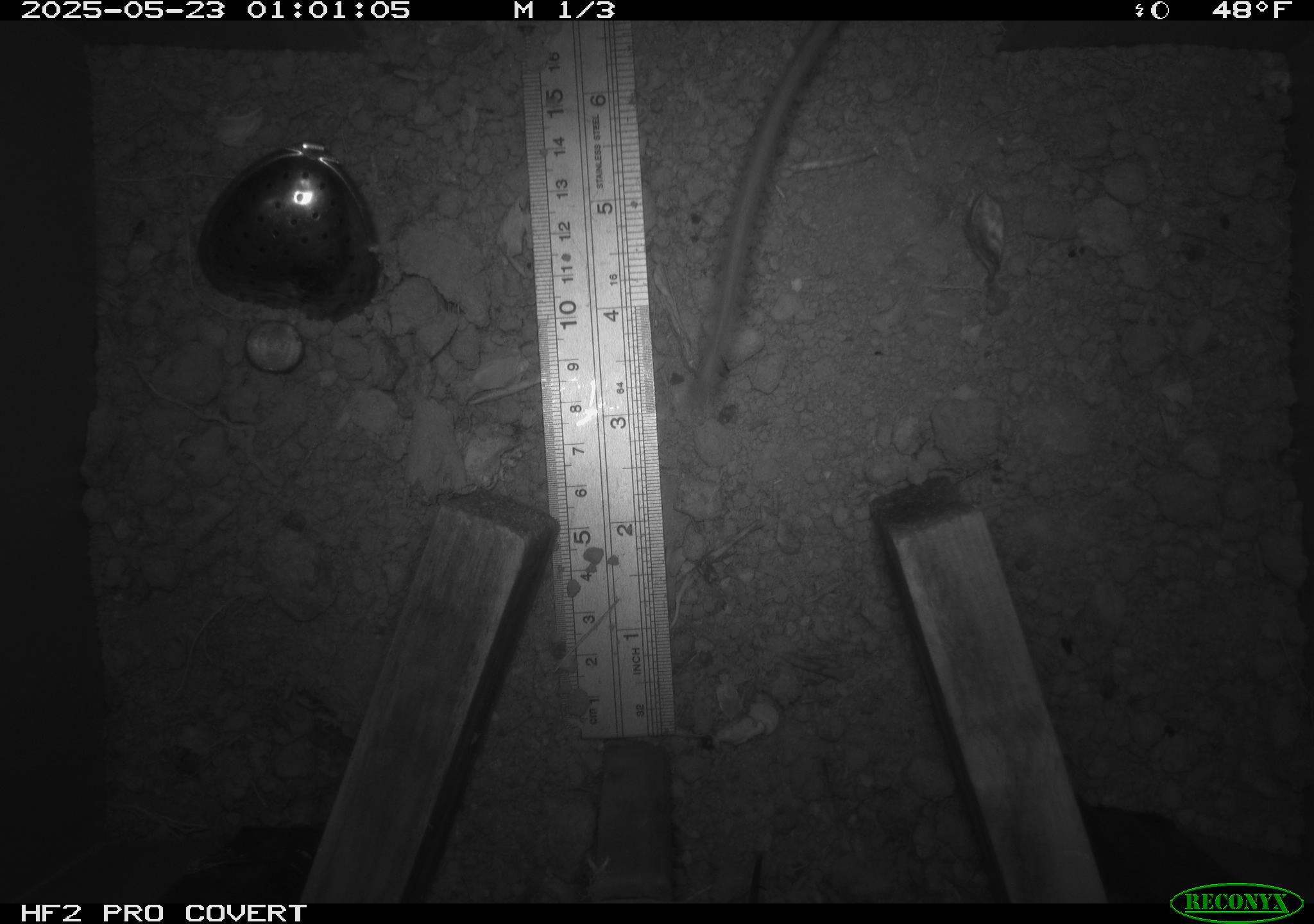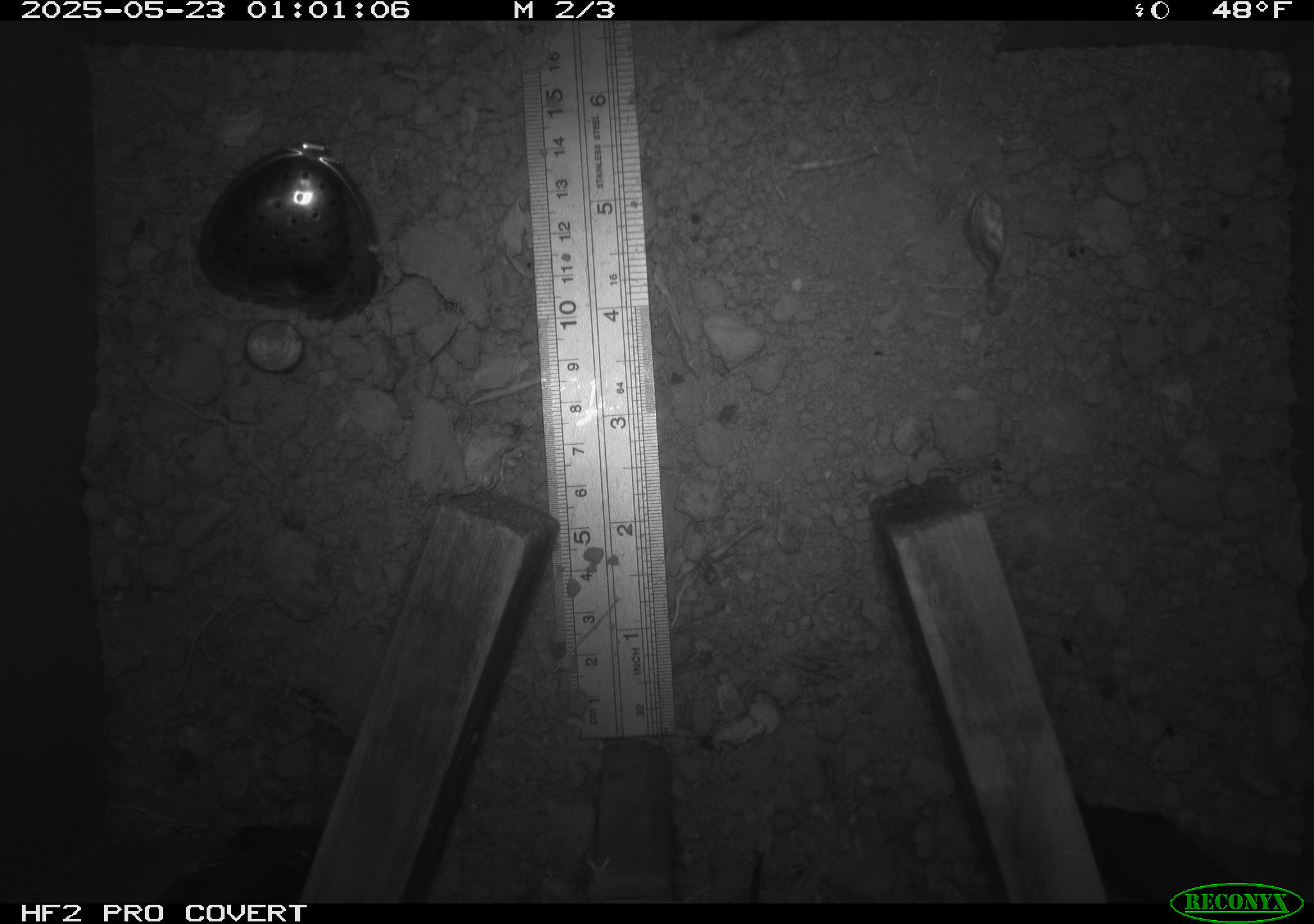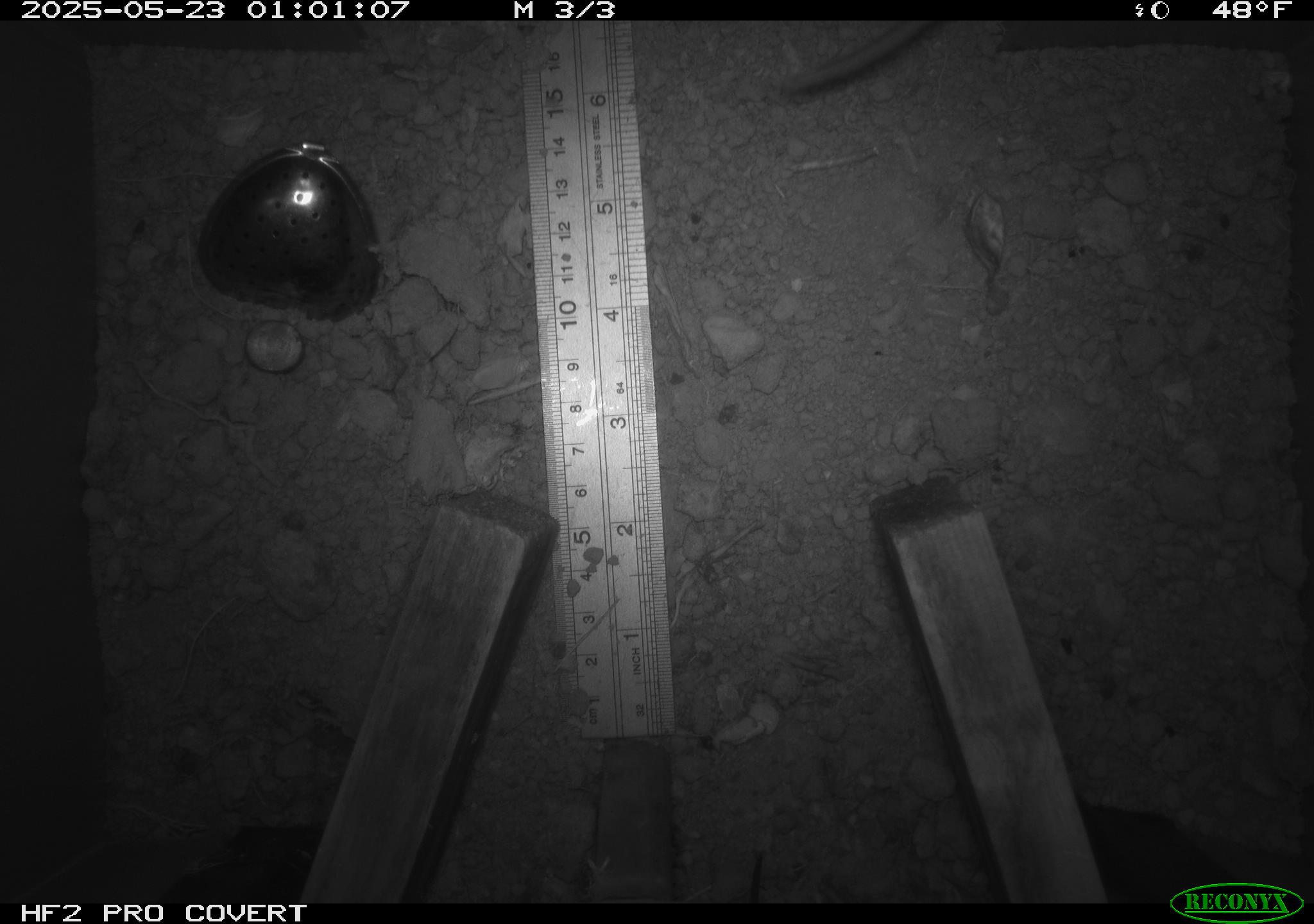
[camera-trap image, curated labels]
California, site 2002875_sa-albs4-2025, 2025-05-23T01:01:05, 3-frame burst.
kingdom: Animalia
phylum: Chordata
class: Mammalia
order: Rodentia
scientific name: Rodentia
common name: mouse species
Mouse species (Rodentia).